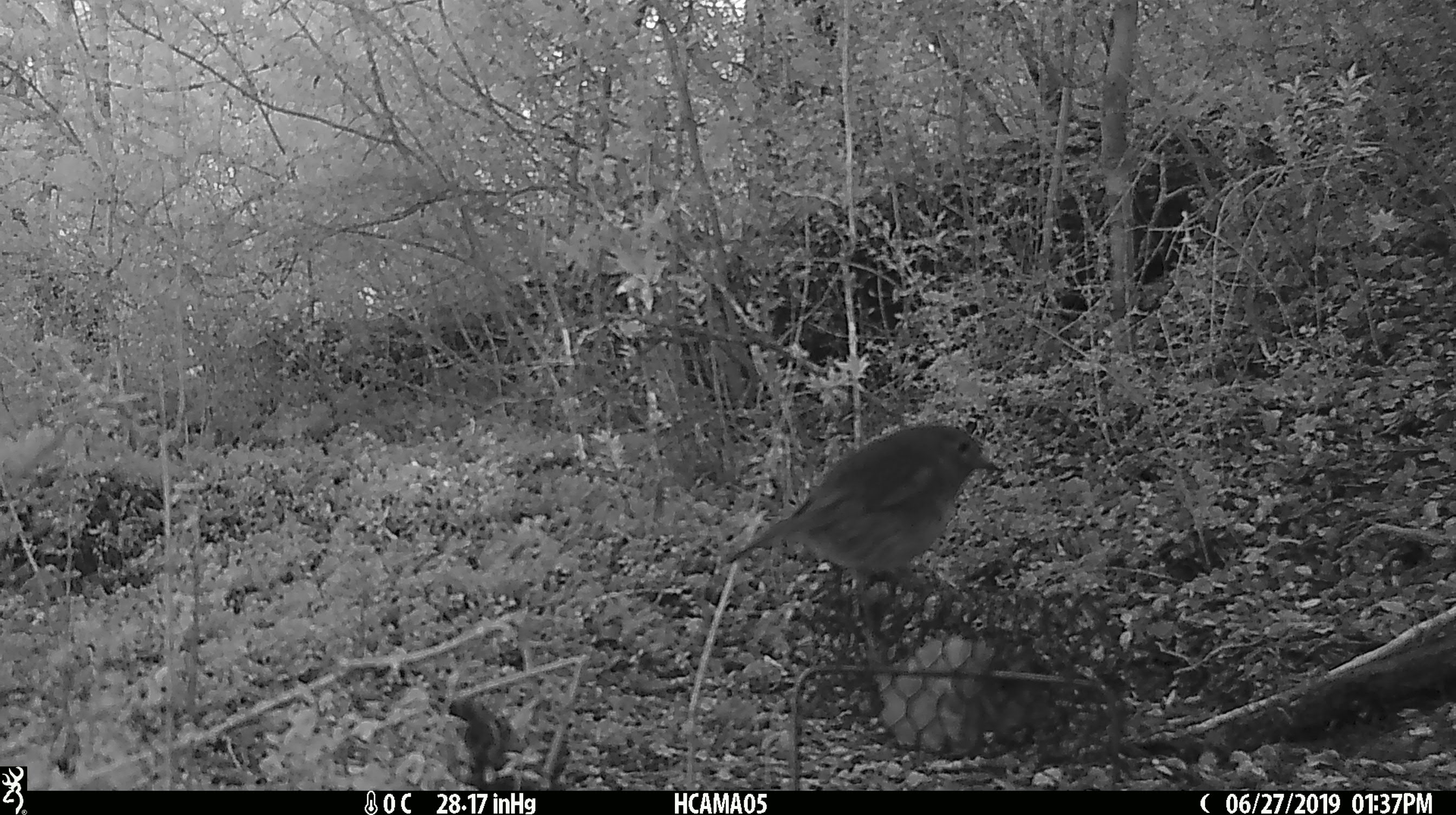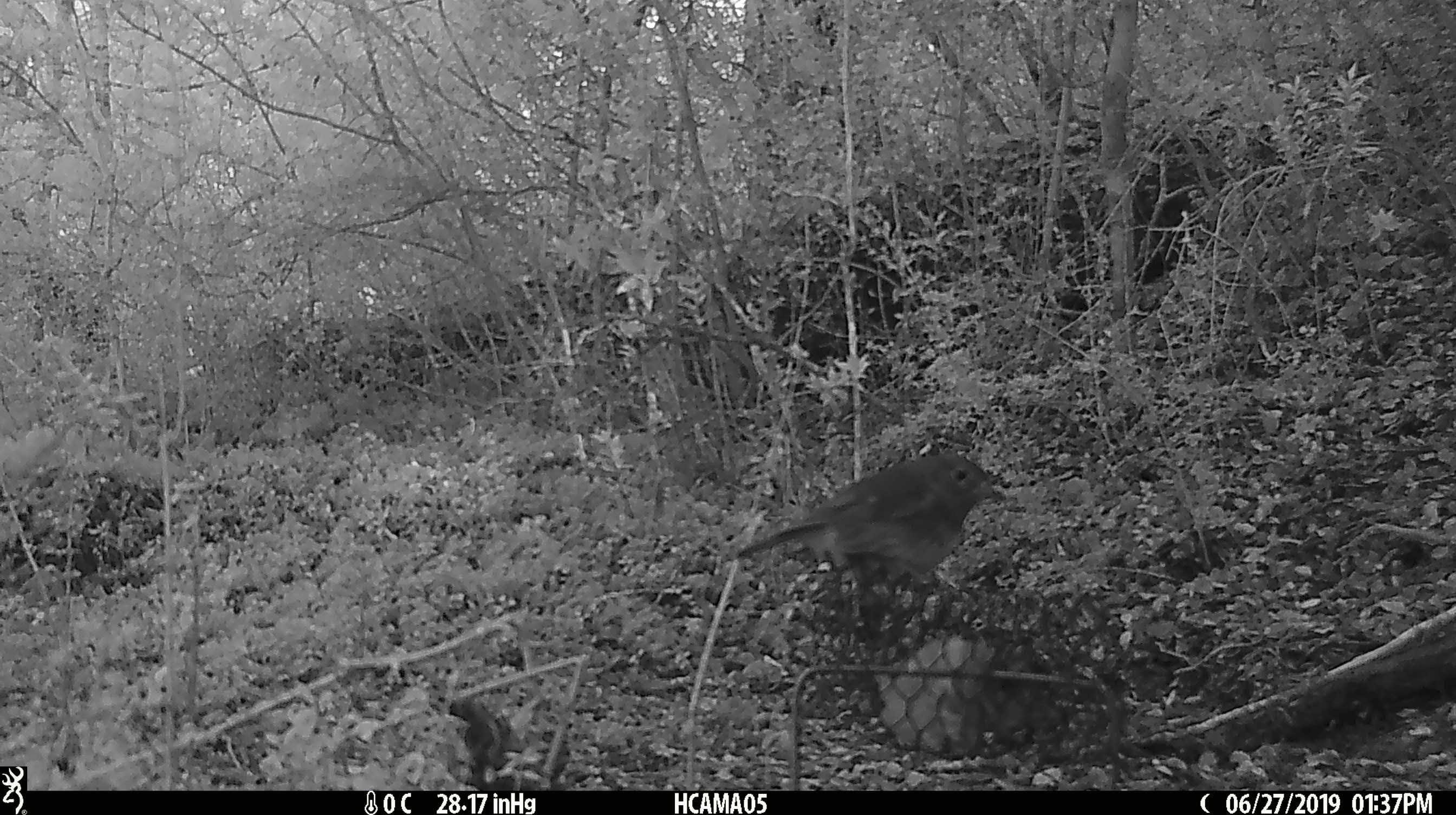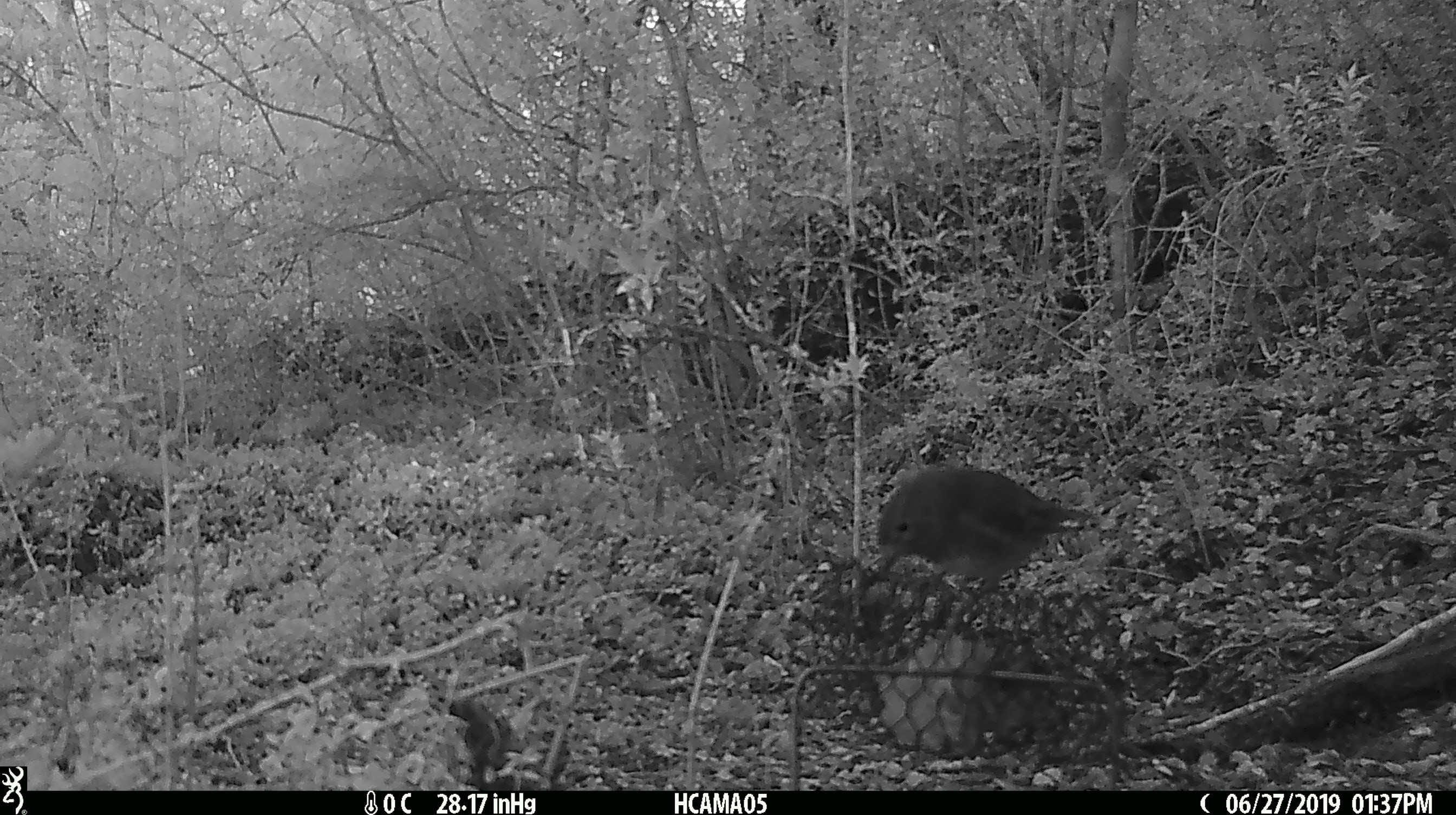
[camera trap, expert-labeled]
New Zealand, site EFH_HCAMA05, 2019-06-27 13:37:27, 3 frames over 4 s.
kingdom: Animalia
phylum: Chordata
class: Aves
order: Passeriformes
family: Petroicidae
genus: Petroica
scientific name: Petroica australis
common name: new zealand robin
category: robin